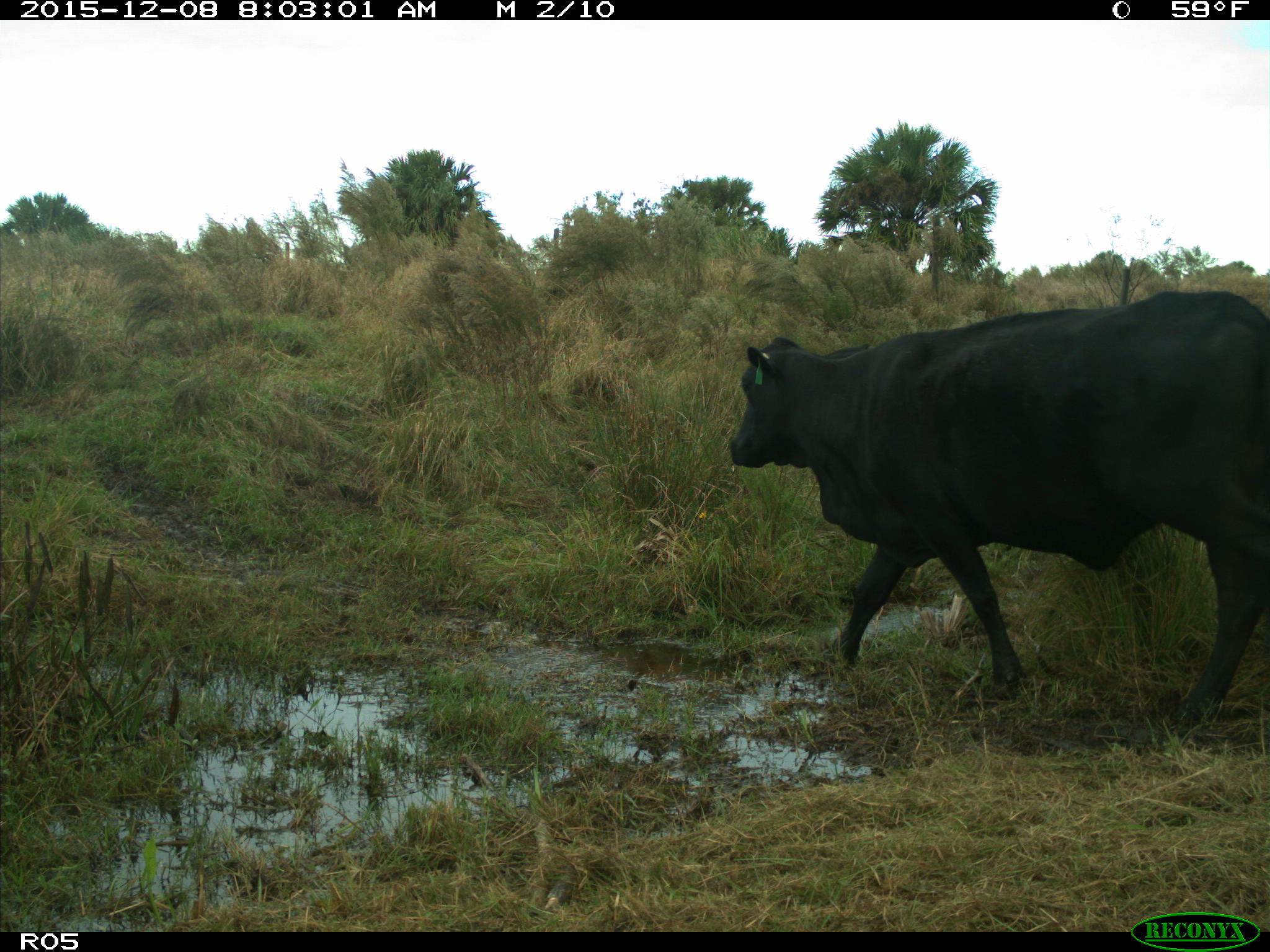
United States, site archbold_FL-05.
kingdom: Animalia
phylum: Chordata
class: Mammalia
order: Artiodactyla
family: Bovidae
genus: Bos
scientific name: Bos taurus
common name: domestic cow